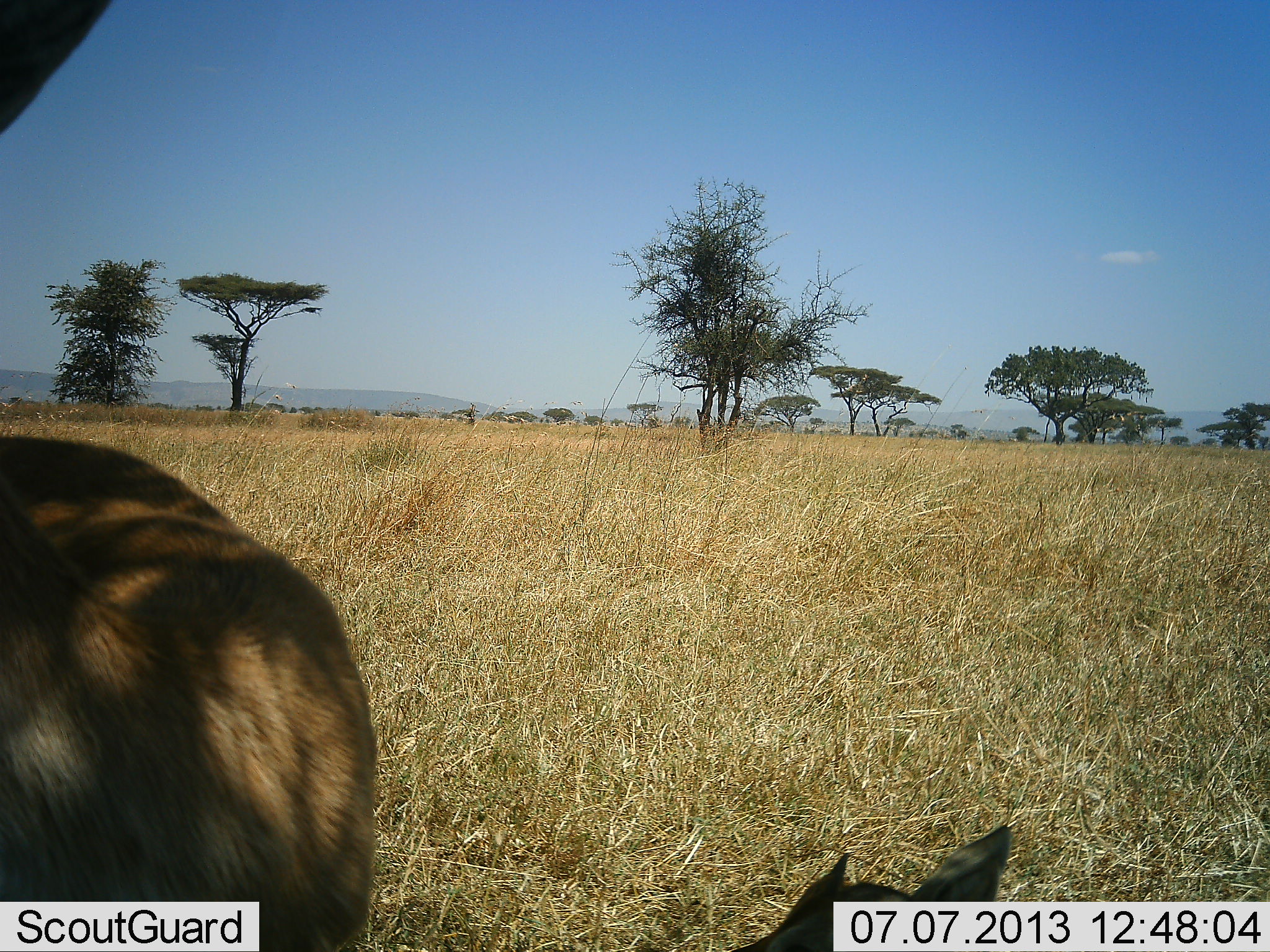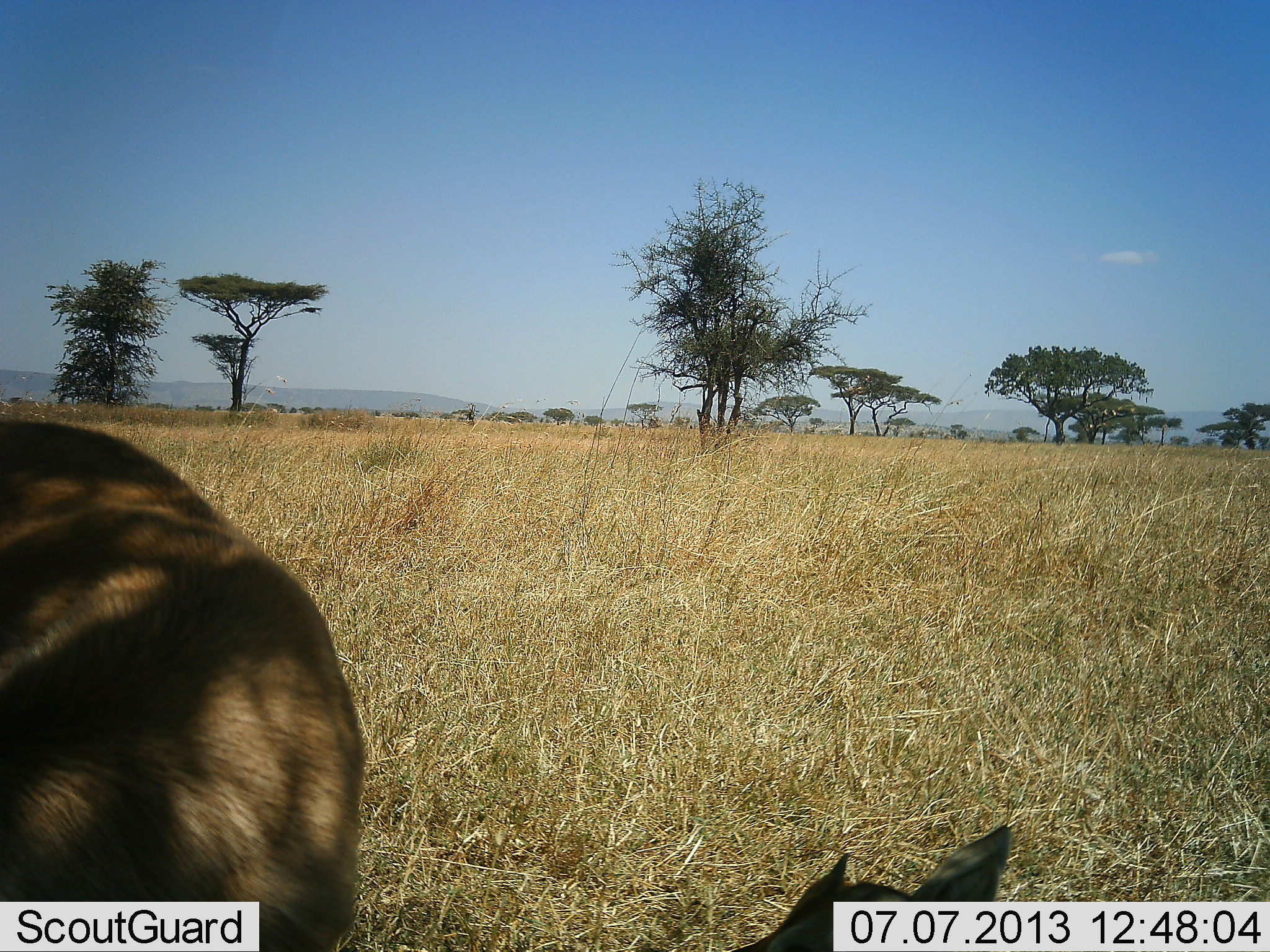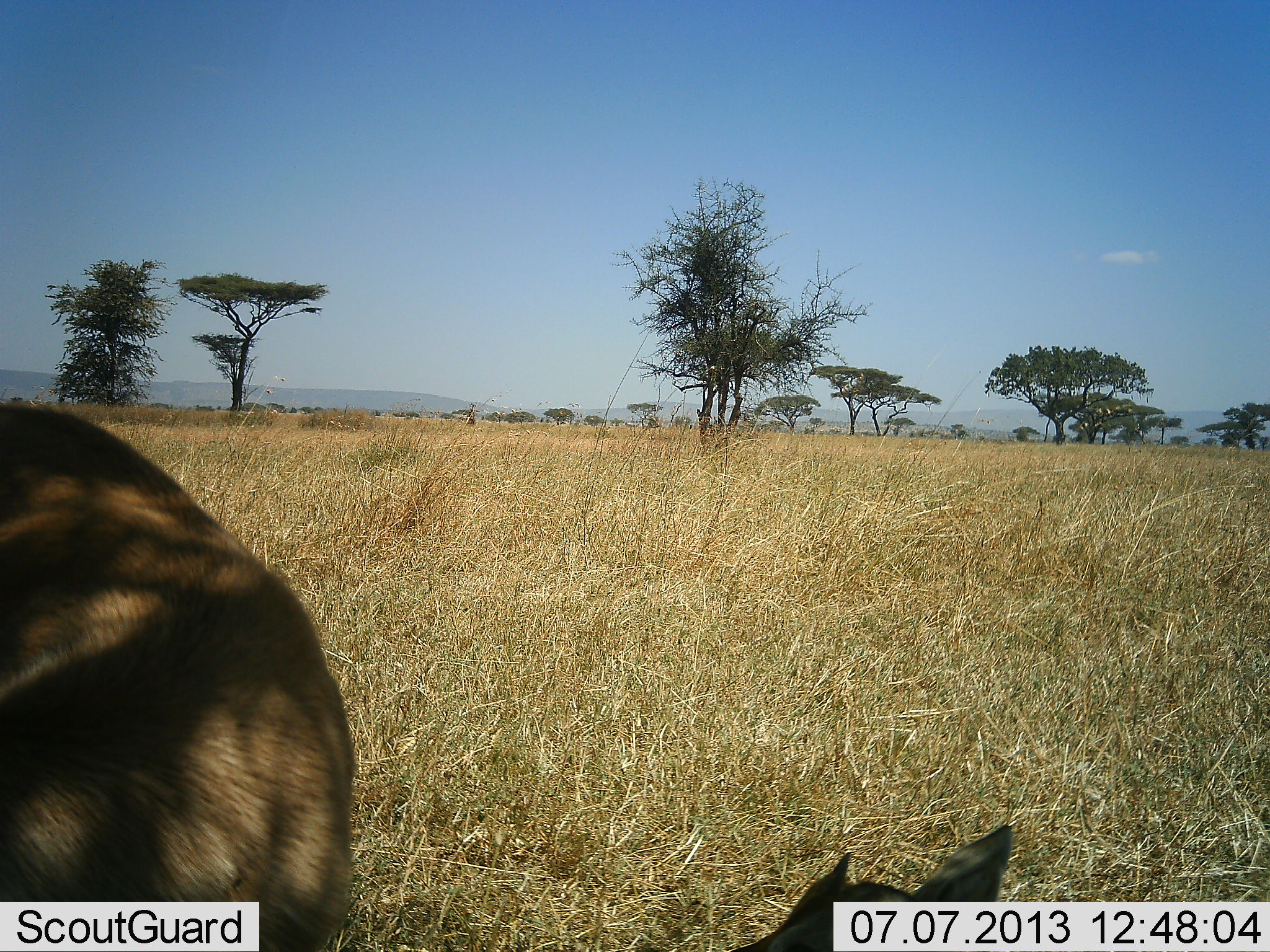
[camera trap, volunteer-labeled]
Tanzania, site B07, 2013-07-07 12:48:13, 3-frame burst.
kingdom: Animalia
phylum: Chordata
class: Mammalia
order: Artiodactyla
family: Bovidae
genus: Nanger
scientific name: Nanger granti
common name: grant's gazelle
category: gazellegrants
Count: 2.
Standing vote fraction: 78%.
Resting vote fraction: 100%.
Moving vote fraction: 0%.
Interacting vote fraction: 0%.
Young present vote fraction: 0%.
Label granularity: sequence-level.